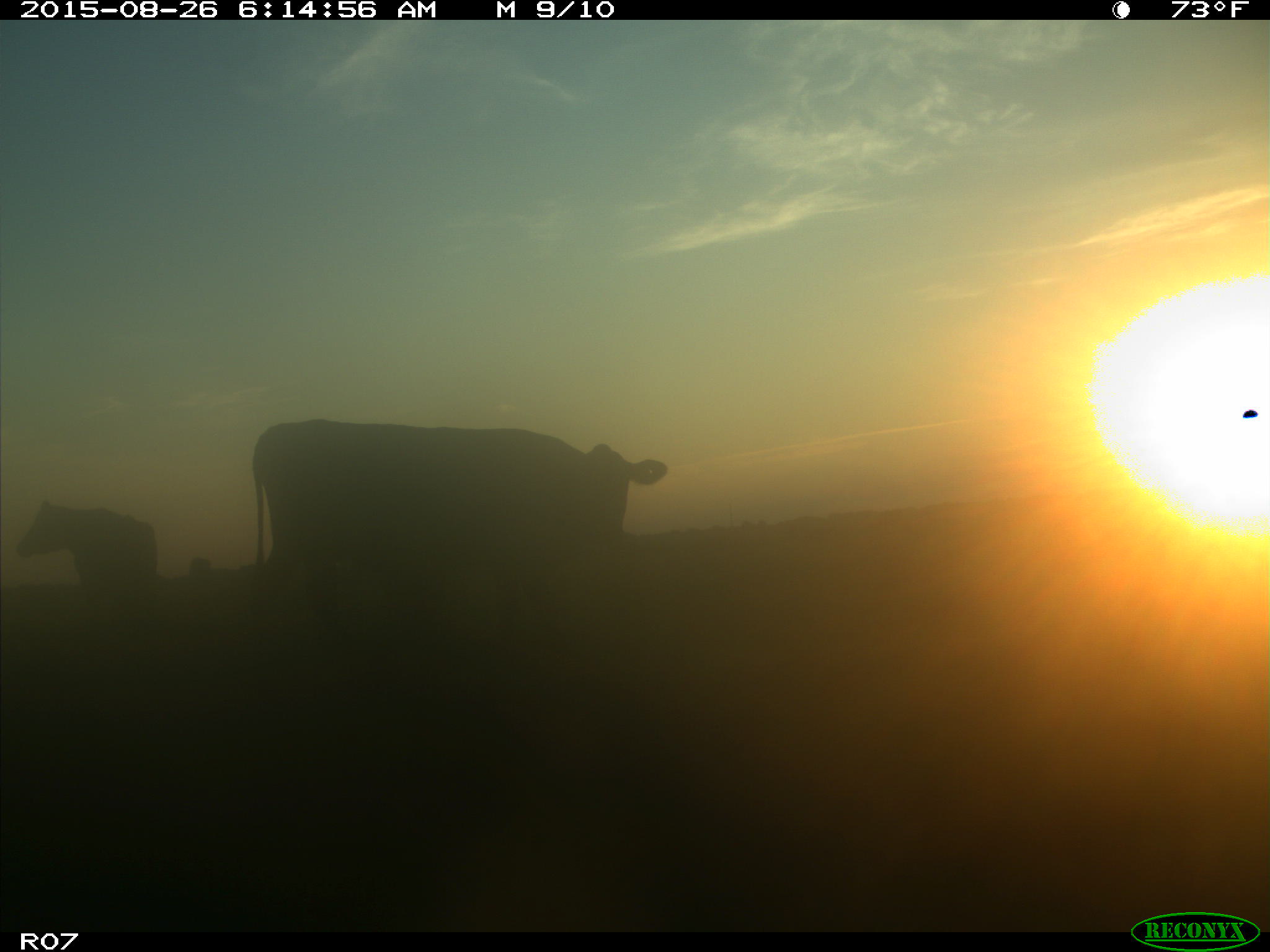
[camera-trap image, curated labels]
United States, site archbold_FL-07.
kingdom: Animalia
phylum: Chordata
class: Mammalia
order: Artiodactyla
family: Bovidae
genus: Bos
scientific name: Bos taurus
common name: domestic cow